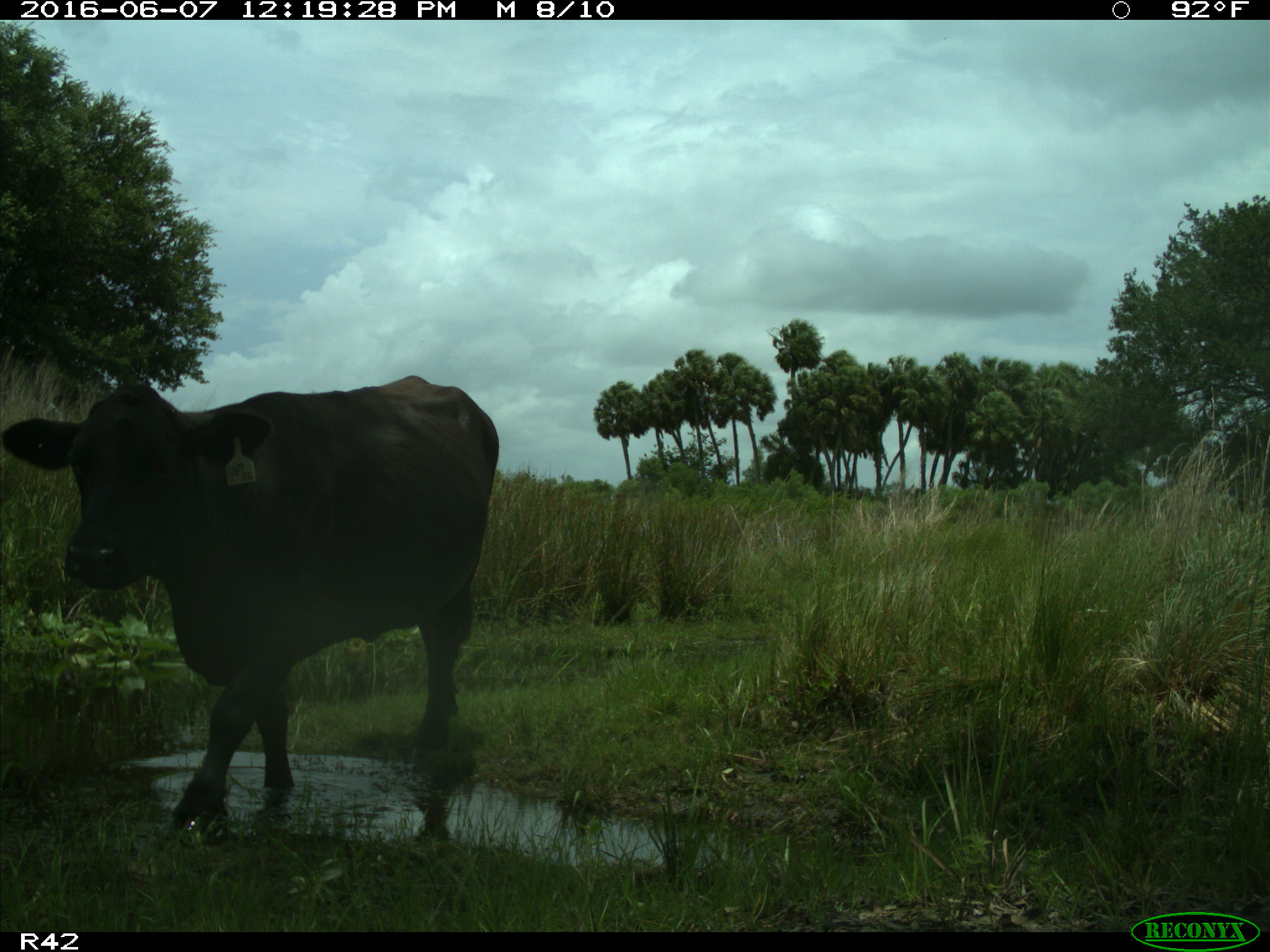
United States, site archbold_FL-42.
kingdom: Animalia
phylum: Chordata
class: Mammalia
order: Artiodactyla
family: Bovidae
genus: Bos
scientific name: Bos taurus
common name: domestic cow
Bos taurus (domestic cow).